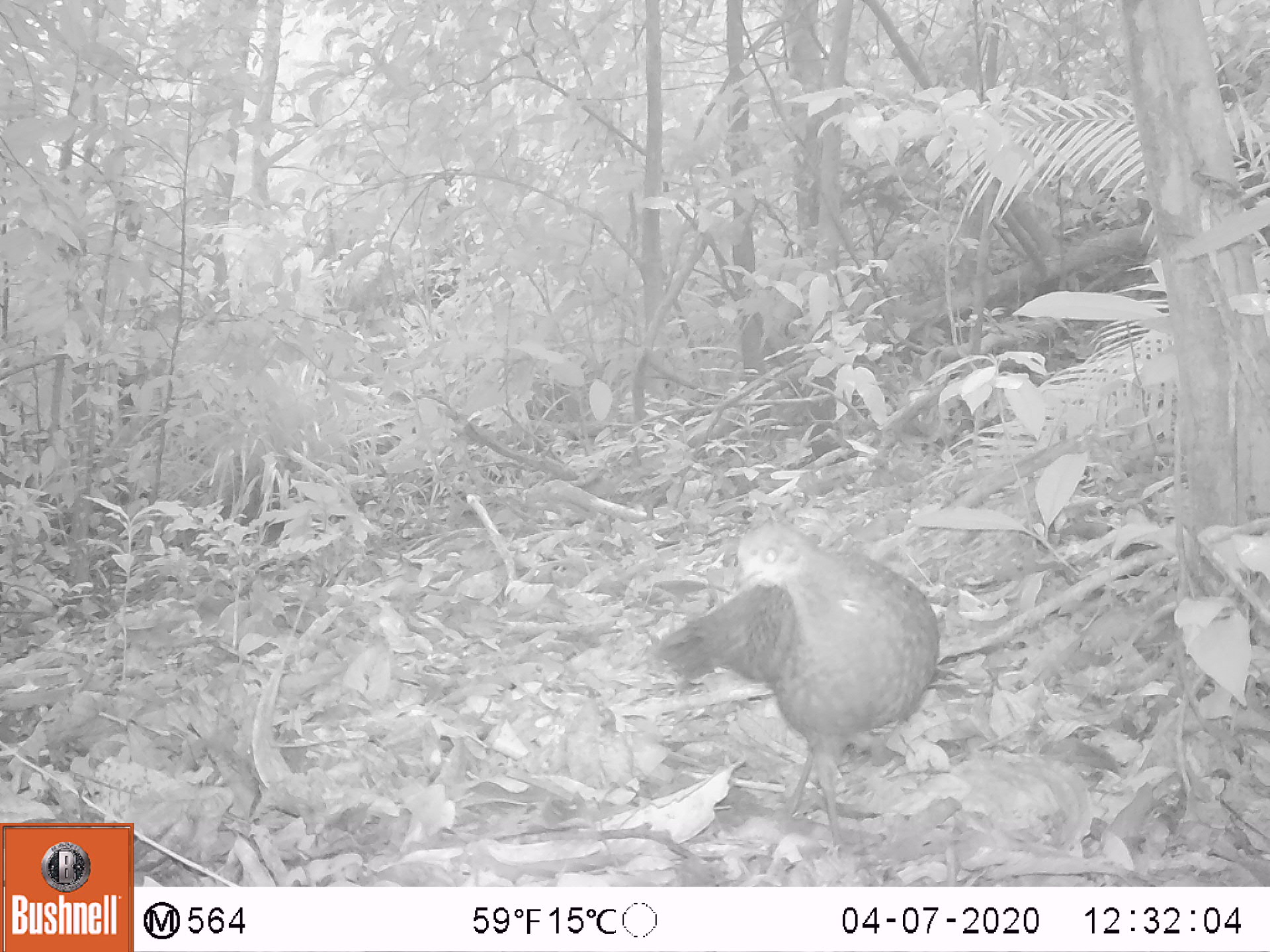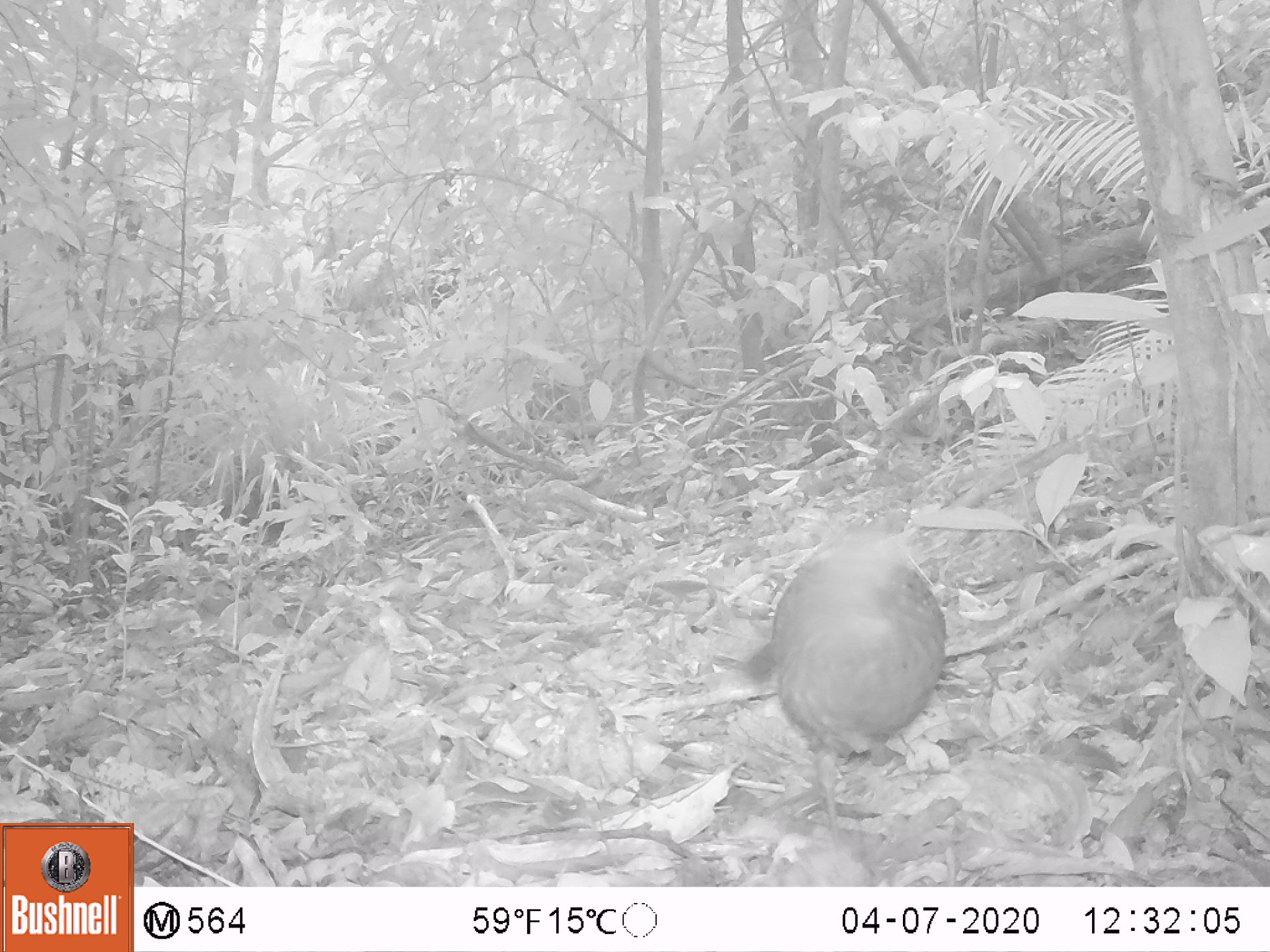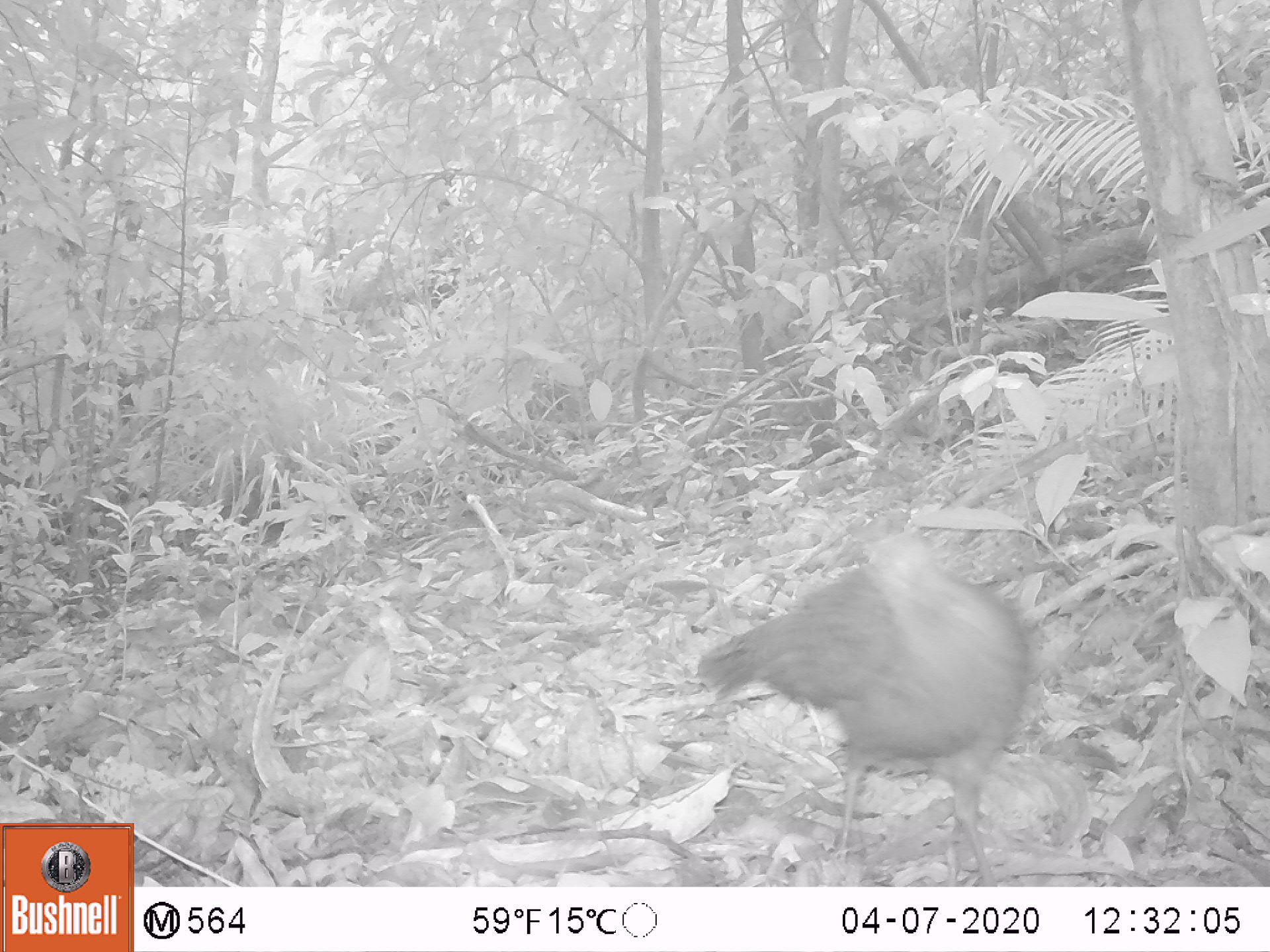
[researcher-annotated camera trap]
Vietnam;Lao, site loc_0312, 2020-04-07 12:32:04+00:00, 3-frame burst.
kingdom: Animalia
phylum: Chordata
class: Aves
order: Galliformes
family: Phasianidae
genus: Polyplectron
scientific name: Polyplectron bicalcaratum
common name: gray peacock-pheasant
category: grey peacock pheasant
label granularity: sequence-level